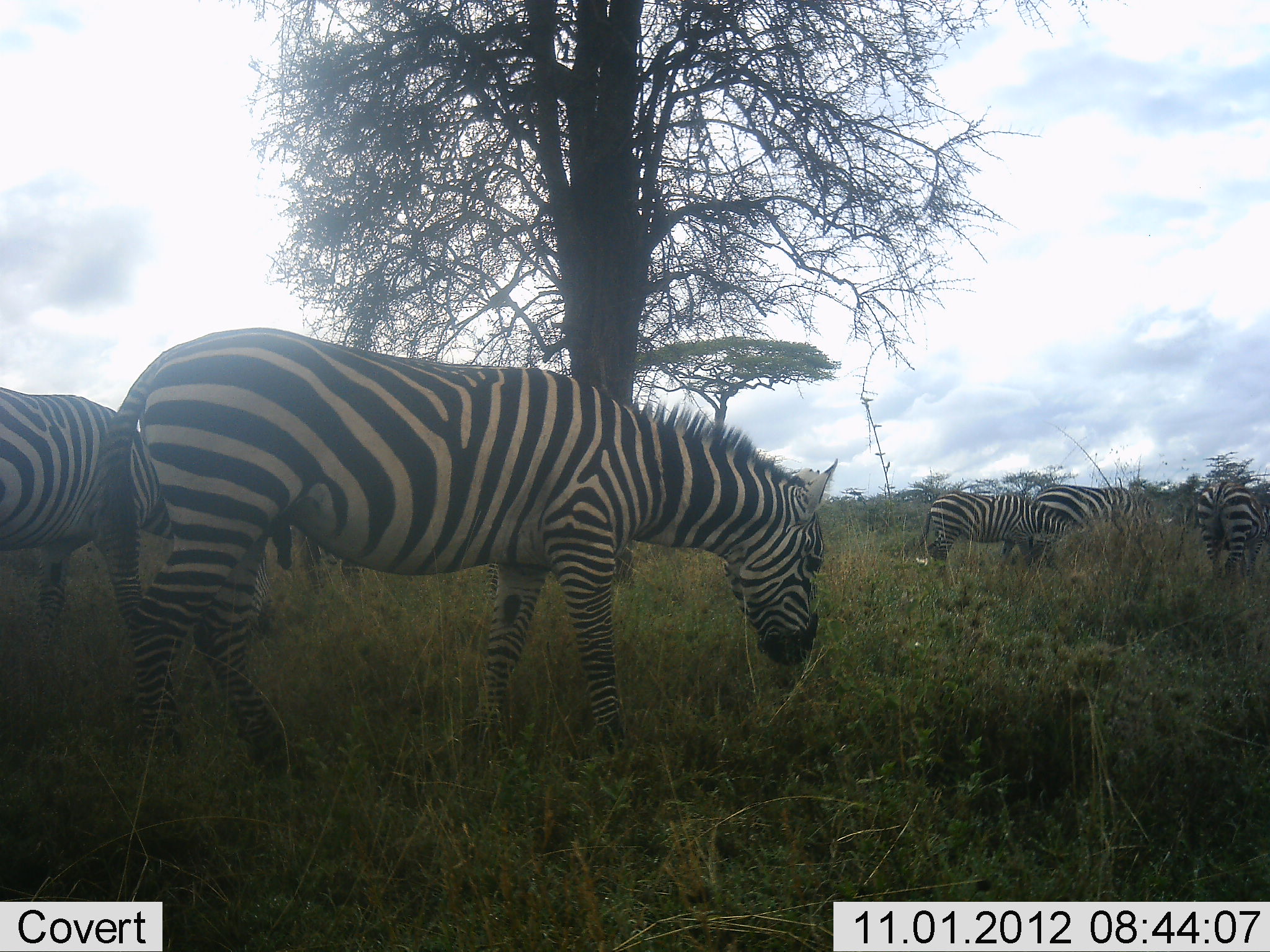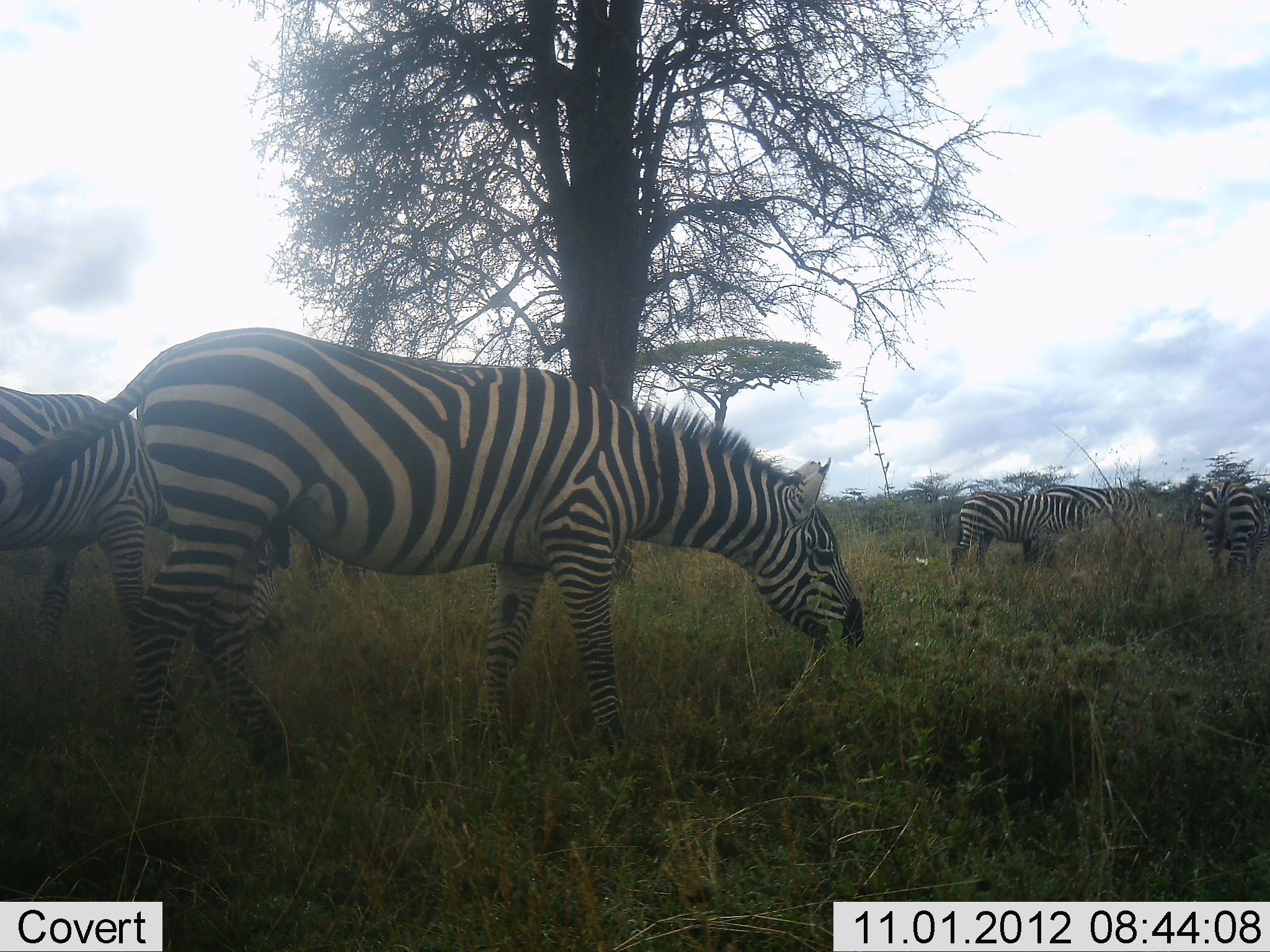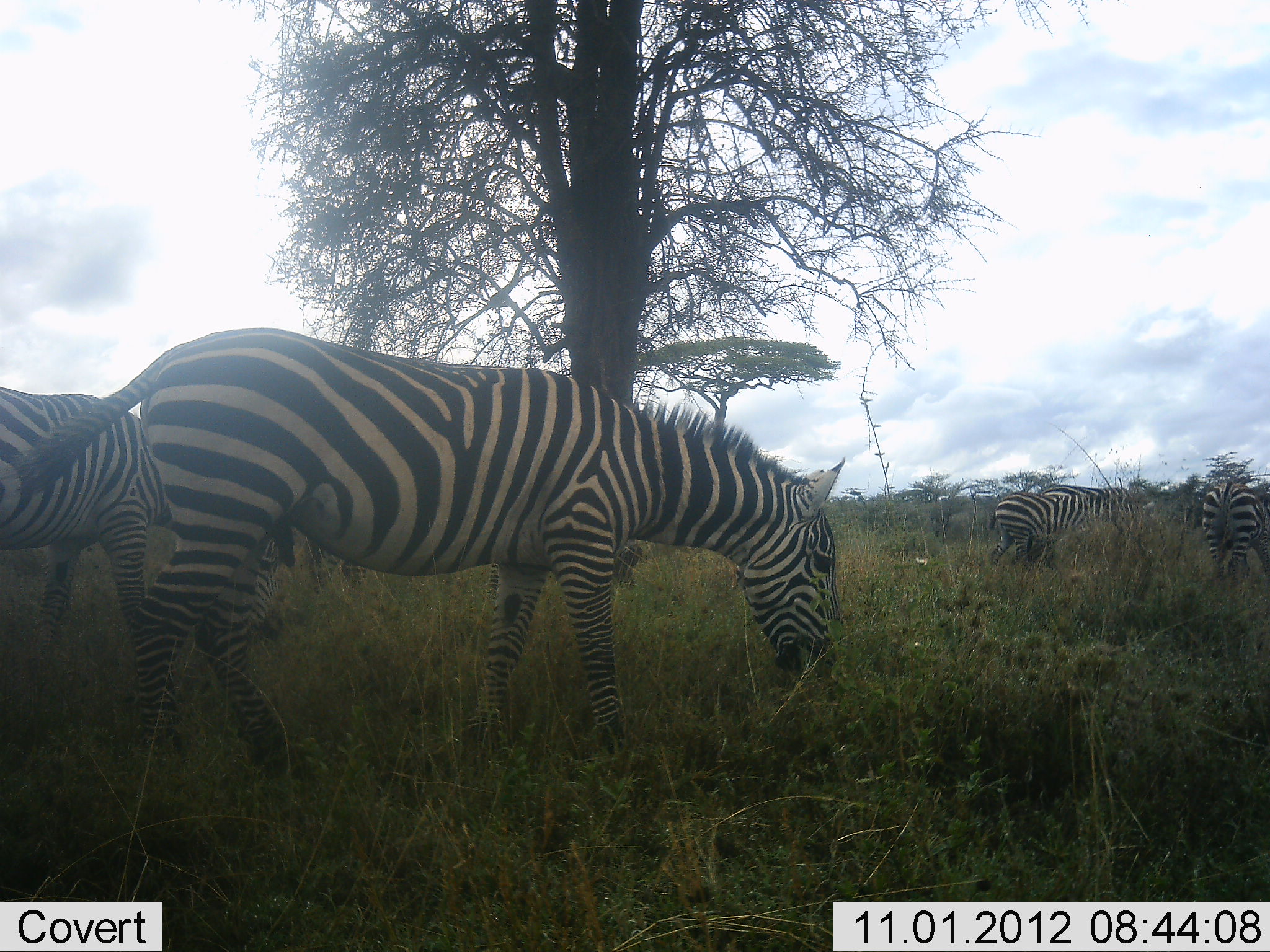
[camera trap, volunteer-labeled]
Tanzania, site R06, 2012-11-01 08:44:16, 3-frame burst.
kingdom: Animalia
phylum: Chordata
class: Mammalia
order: Perissodactyla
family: Equidae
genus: Equus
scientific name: Equus quagga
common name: plains zebra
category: zebra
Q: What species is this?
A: Zebra (plains zebra) (Equus quagga).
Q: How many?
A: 5.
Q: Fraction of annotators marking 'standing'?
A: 40%.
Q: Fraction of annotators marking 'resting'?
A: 0%.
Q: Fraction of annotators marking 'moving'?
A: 20%.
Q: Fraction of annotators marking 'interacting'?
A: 0%.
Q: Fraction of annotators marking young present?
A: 0%.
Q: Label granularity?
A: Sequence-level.